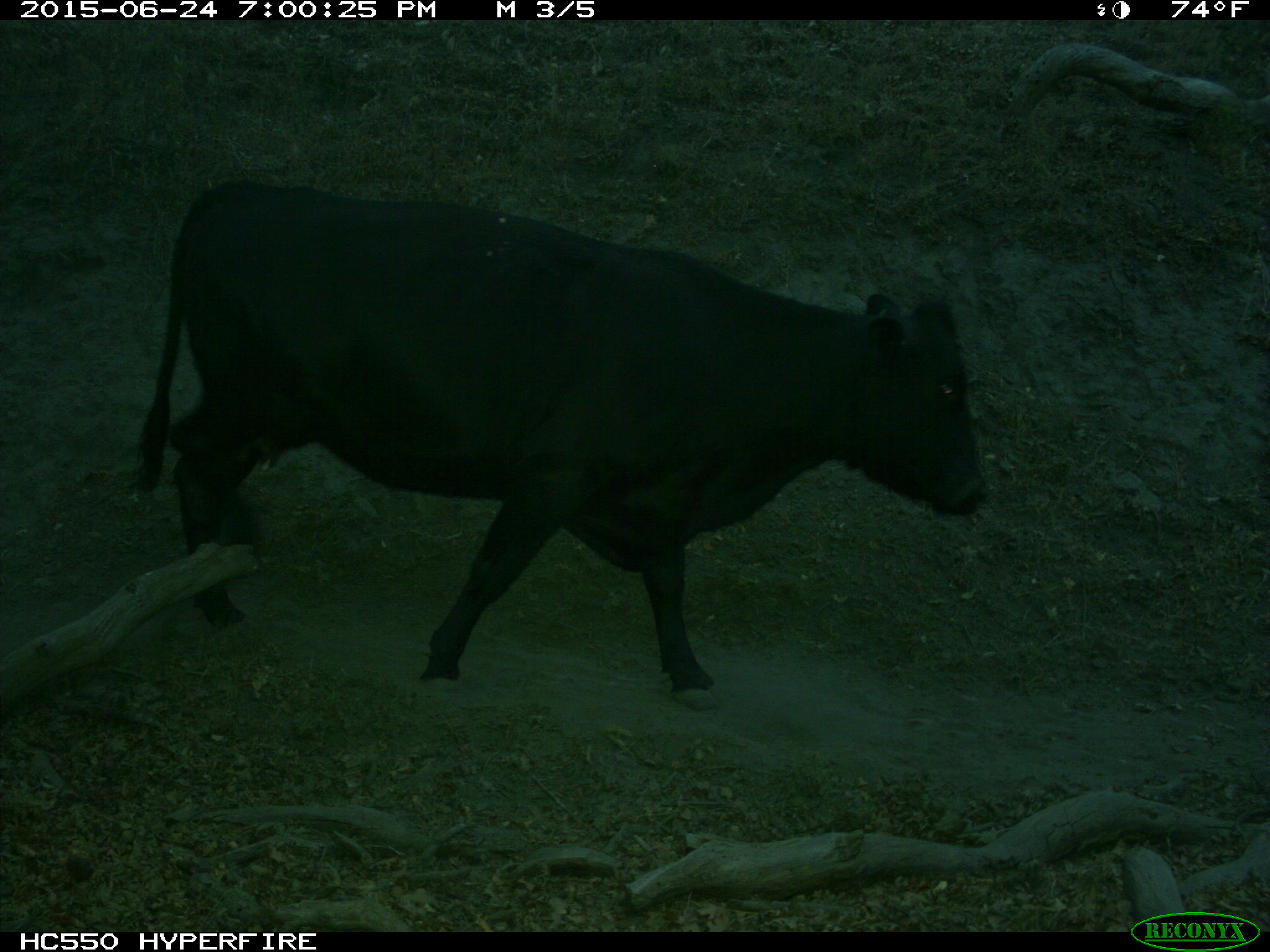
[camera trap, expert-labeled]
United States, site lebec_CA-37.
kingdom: Animalia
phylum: Chordata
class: Mammalia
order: Artiodactyla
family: Bovidae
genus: Bos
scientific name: Bos taurus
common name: domestic cow